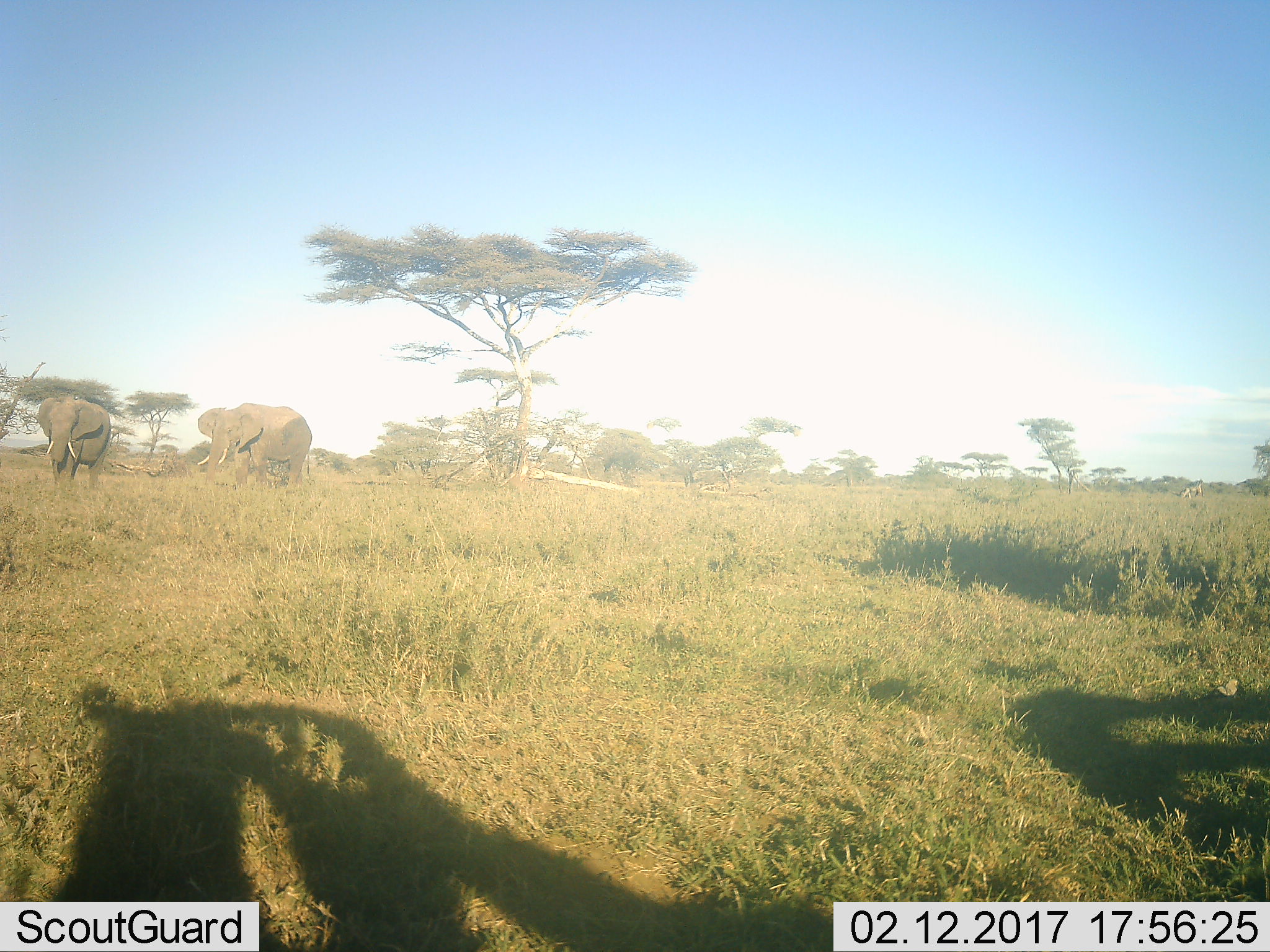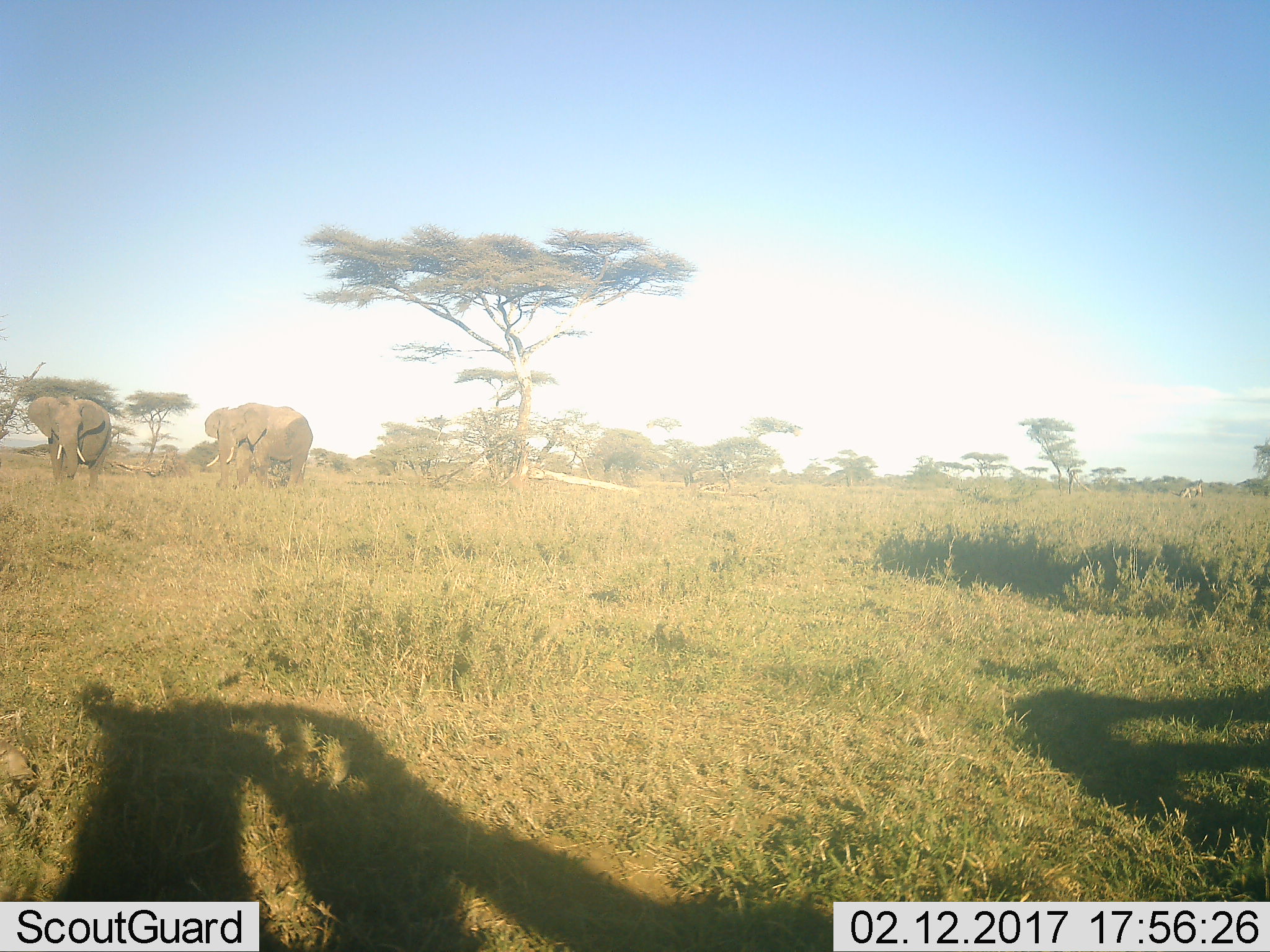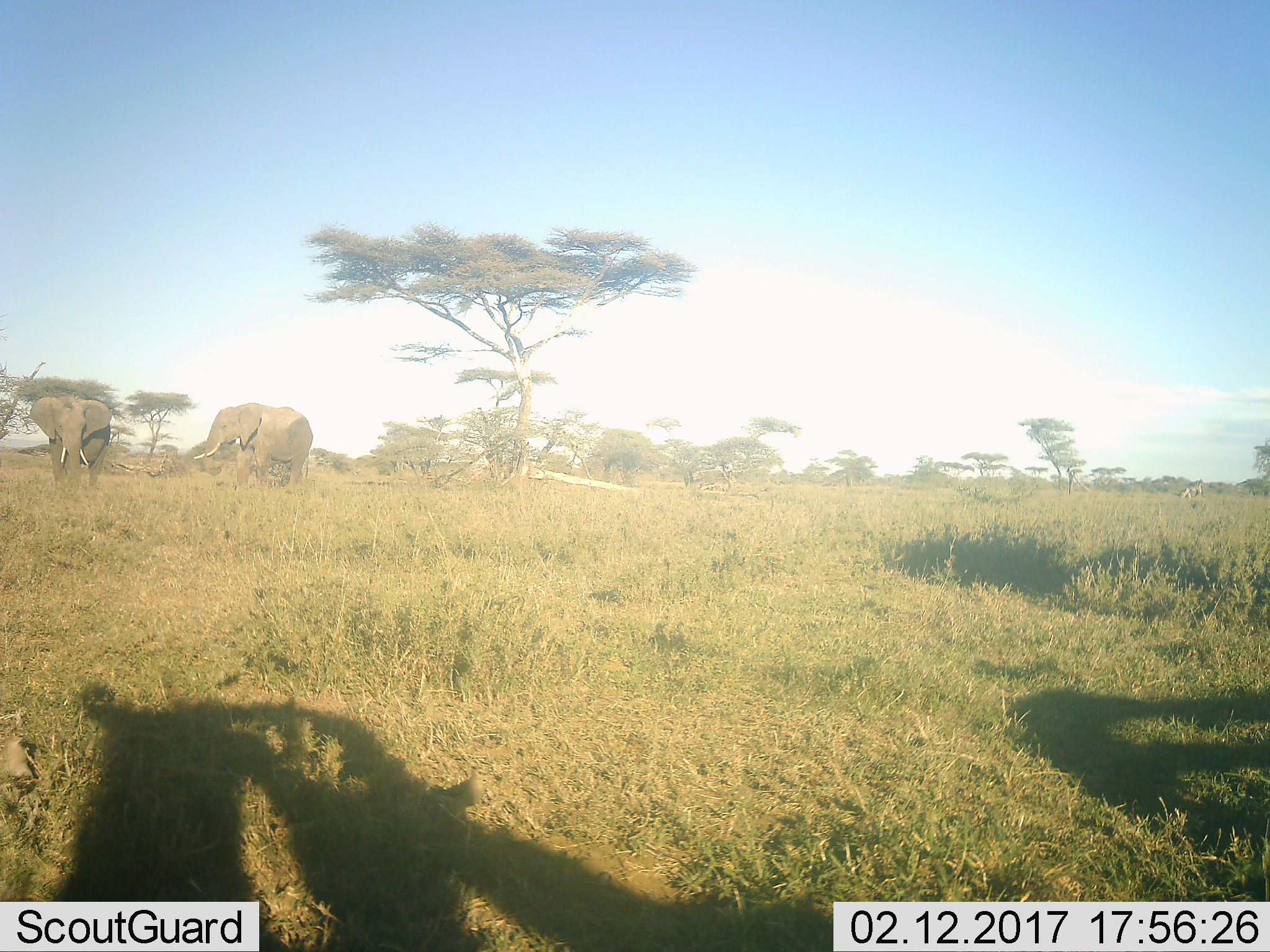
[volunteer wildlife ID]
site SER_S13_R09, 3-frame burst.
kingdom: Animalia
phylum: Chordata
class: Mammalia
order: Proboscidea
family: Elephantidae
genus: Loxodonta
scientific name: Loxodonta africana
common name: african bush elephant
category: elephant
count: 2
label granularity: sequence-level